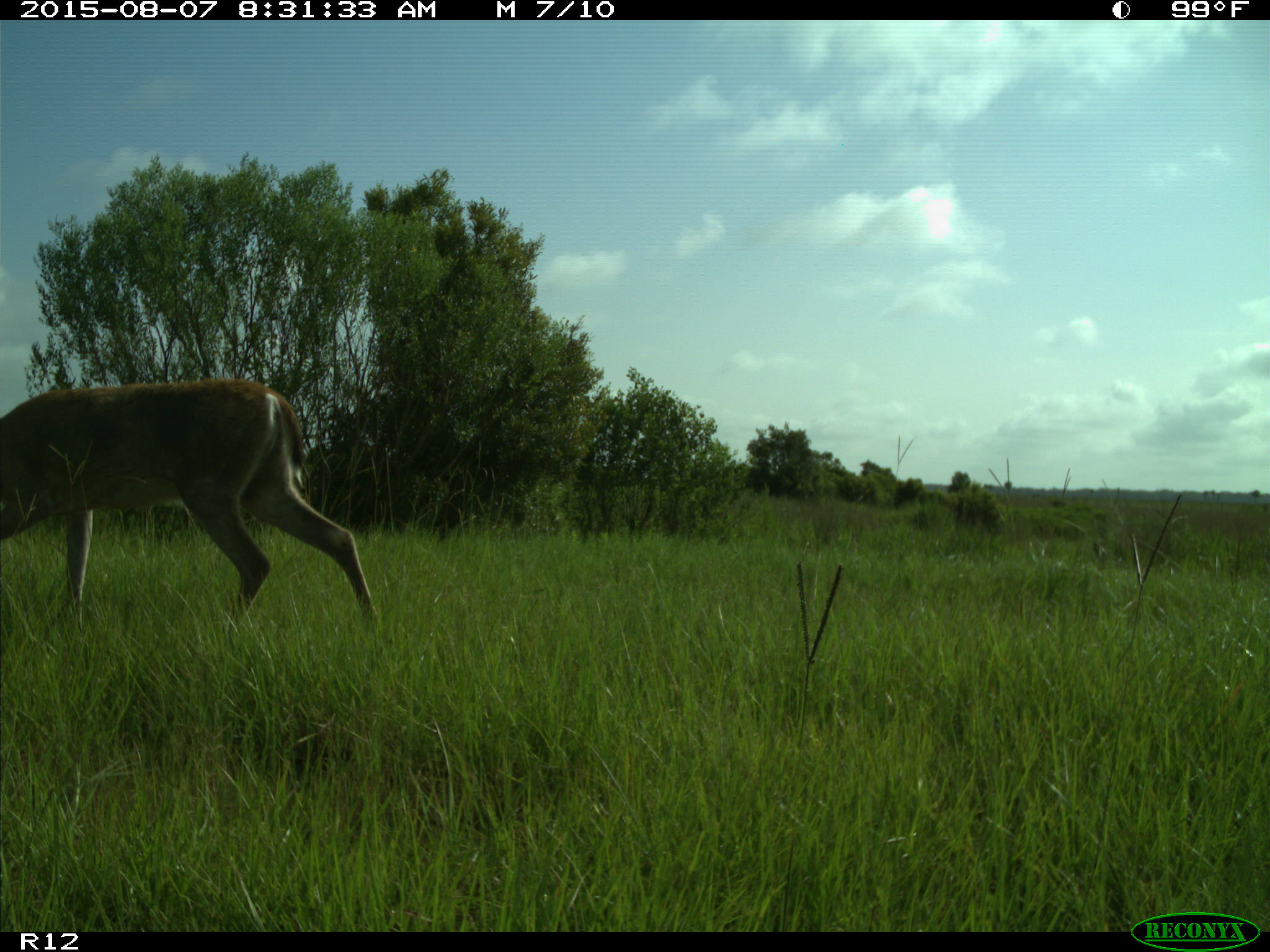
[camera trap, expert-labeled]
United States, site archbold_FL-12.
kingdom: Animalia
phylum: Chordata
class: Mammalia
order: Artiodactyla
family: Cervidae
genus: Odocoileus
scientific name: Odocoileus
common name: deer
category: unidentified deer